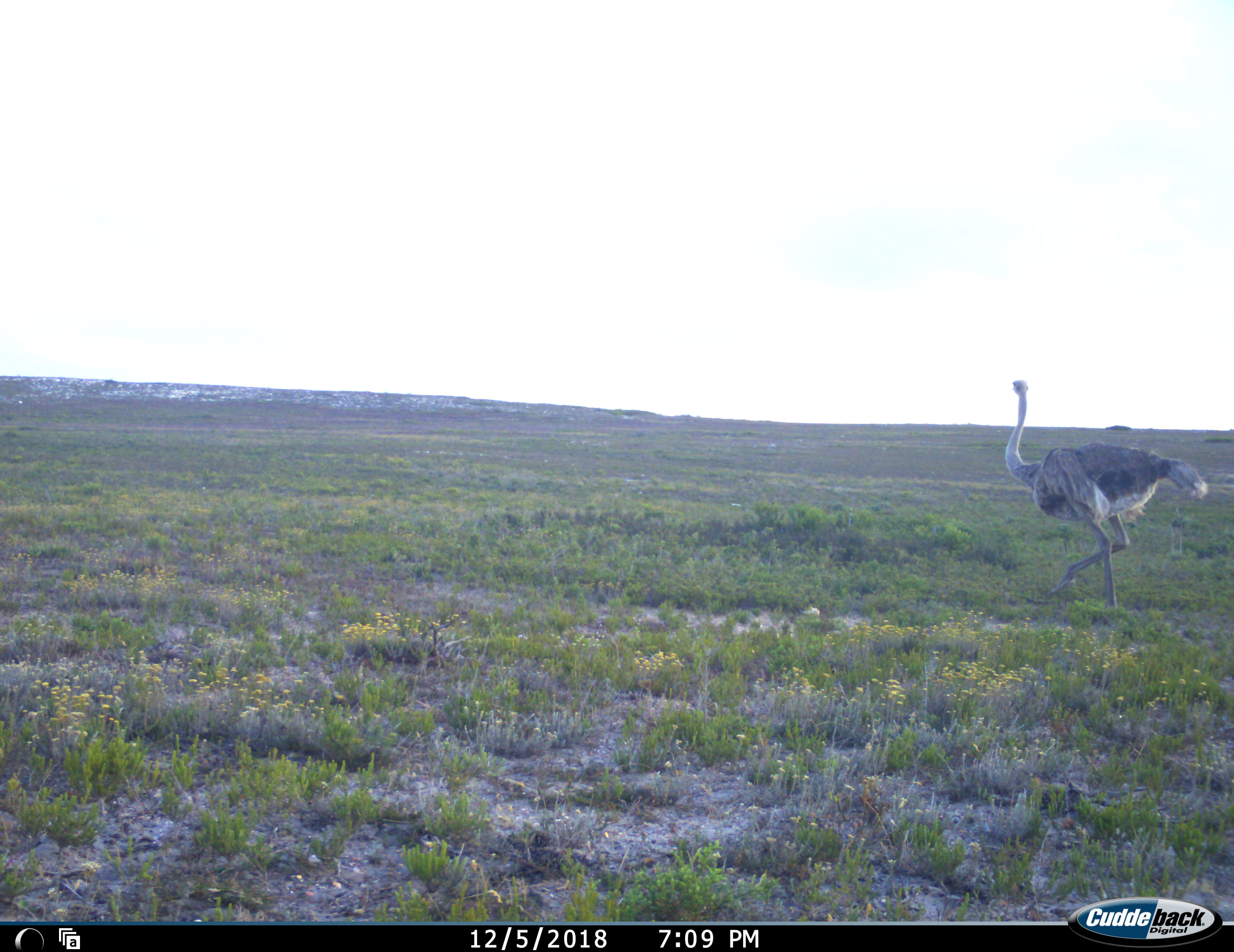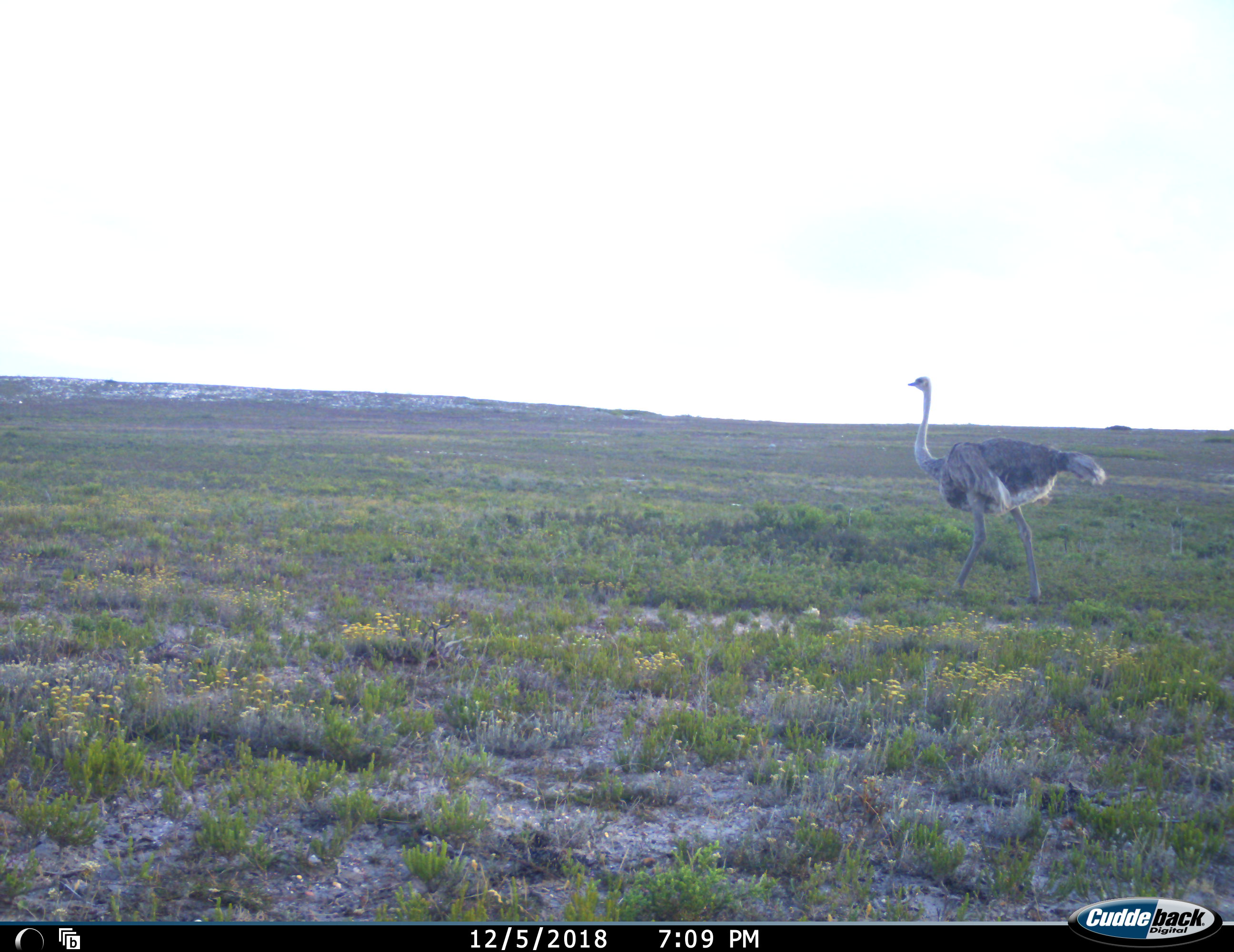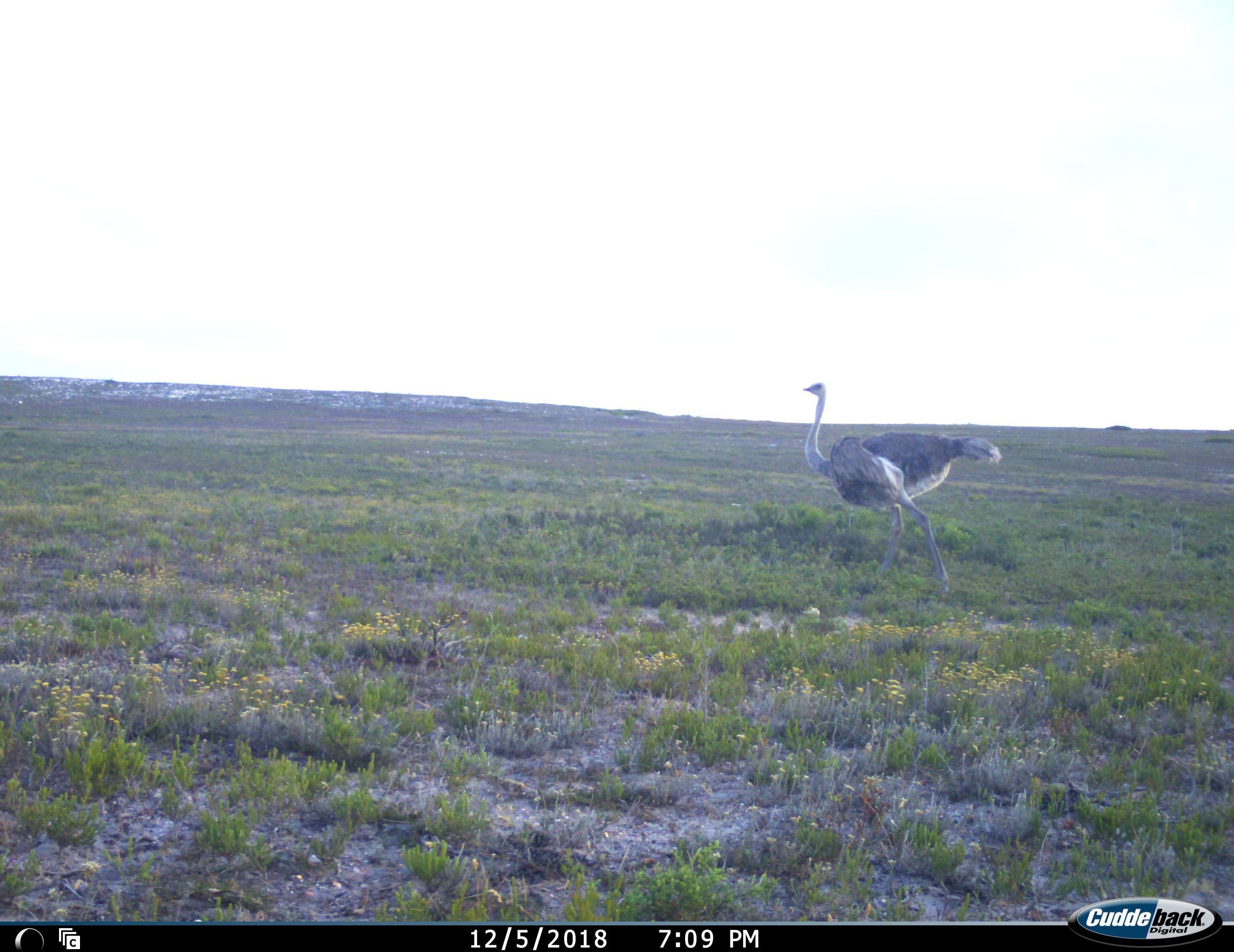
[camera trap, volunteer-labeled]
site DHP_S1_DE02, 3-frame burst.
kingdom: Animalia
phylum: Chordata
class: Aves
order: Struthioniformes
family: Struthionidae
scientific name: Struthionidae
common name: ostrich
Ostrich (Struthionidae), count 1. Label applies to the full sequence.